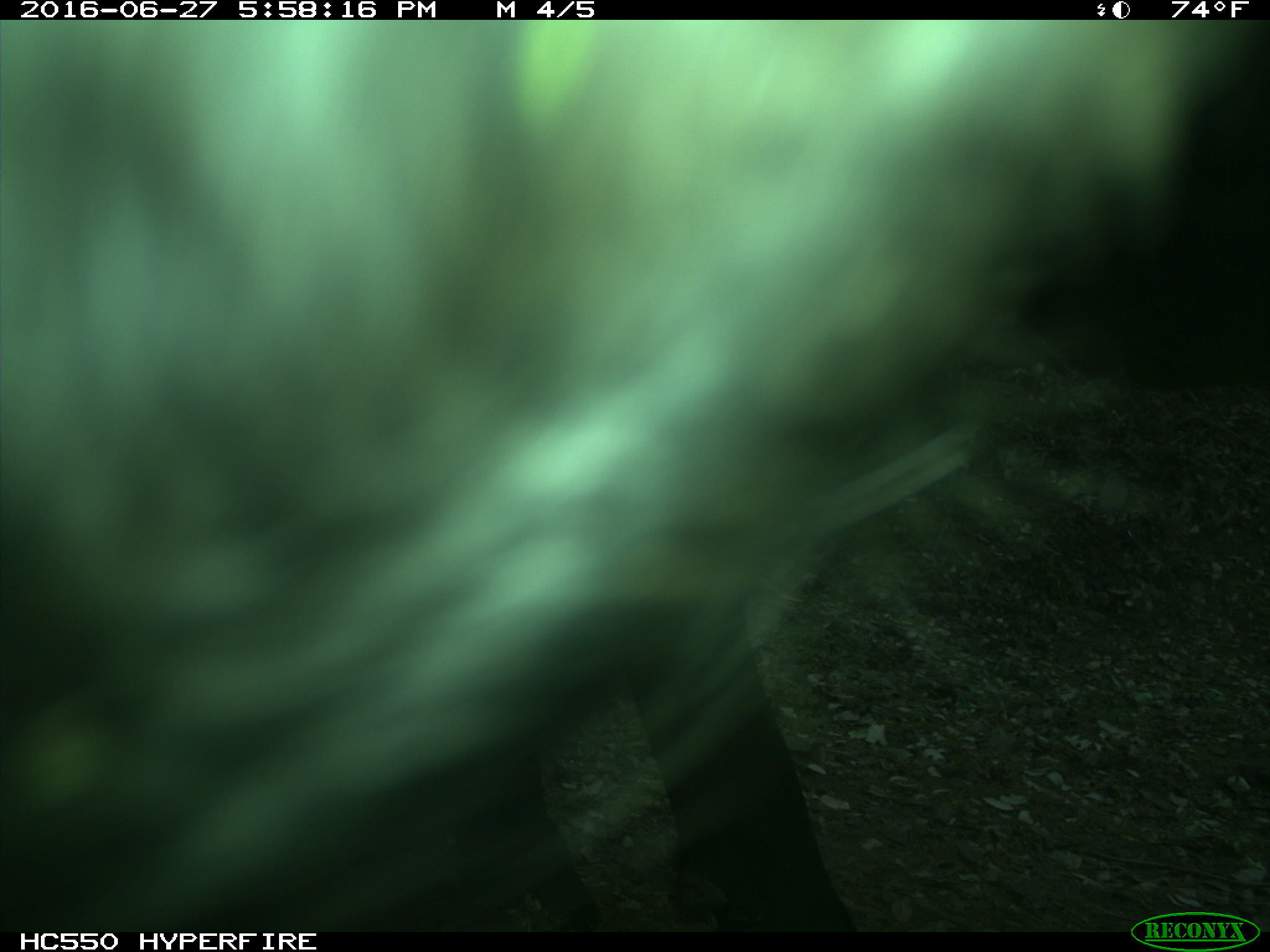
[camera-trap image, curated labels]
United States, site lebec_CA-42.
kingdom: Animalia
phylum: Chordata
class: Mammalia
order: Artiodactyla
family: Bovidae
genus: Bos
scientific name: Bos taurus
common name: domestic cow